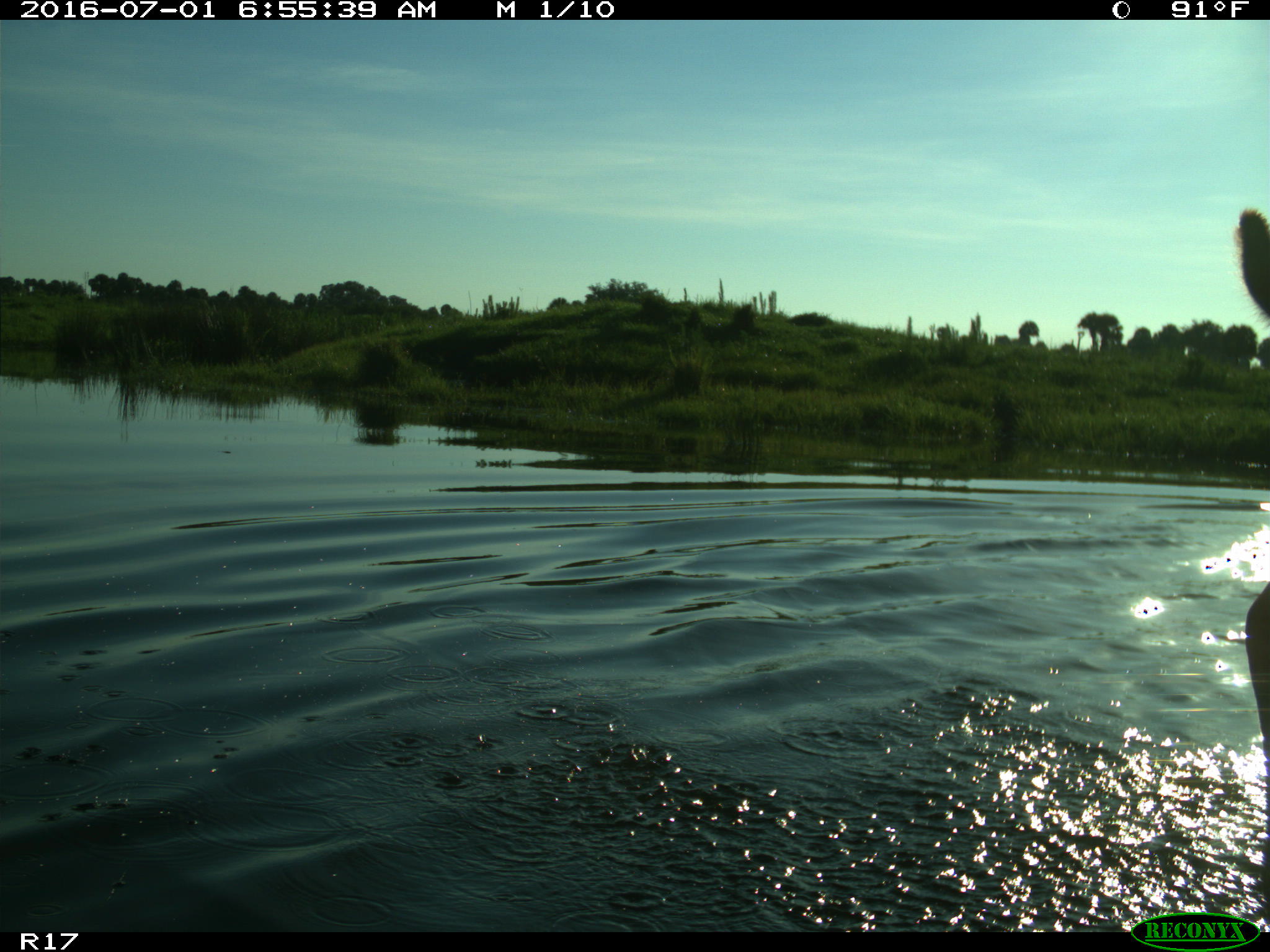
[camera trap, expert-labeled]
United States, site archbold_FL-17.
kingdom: Animalia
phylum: Chordata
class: Mammalia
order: Artiodactyla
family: Bovidae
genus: Bos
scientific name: Bos taurus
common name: domestic cow